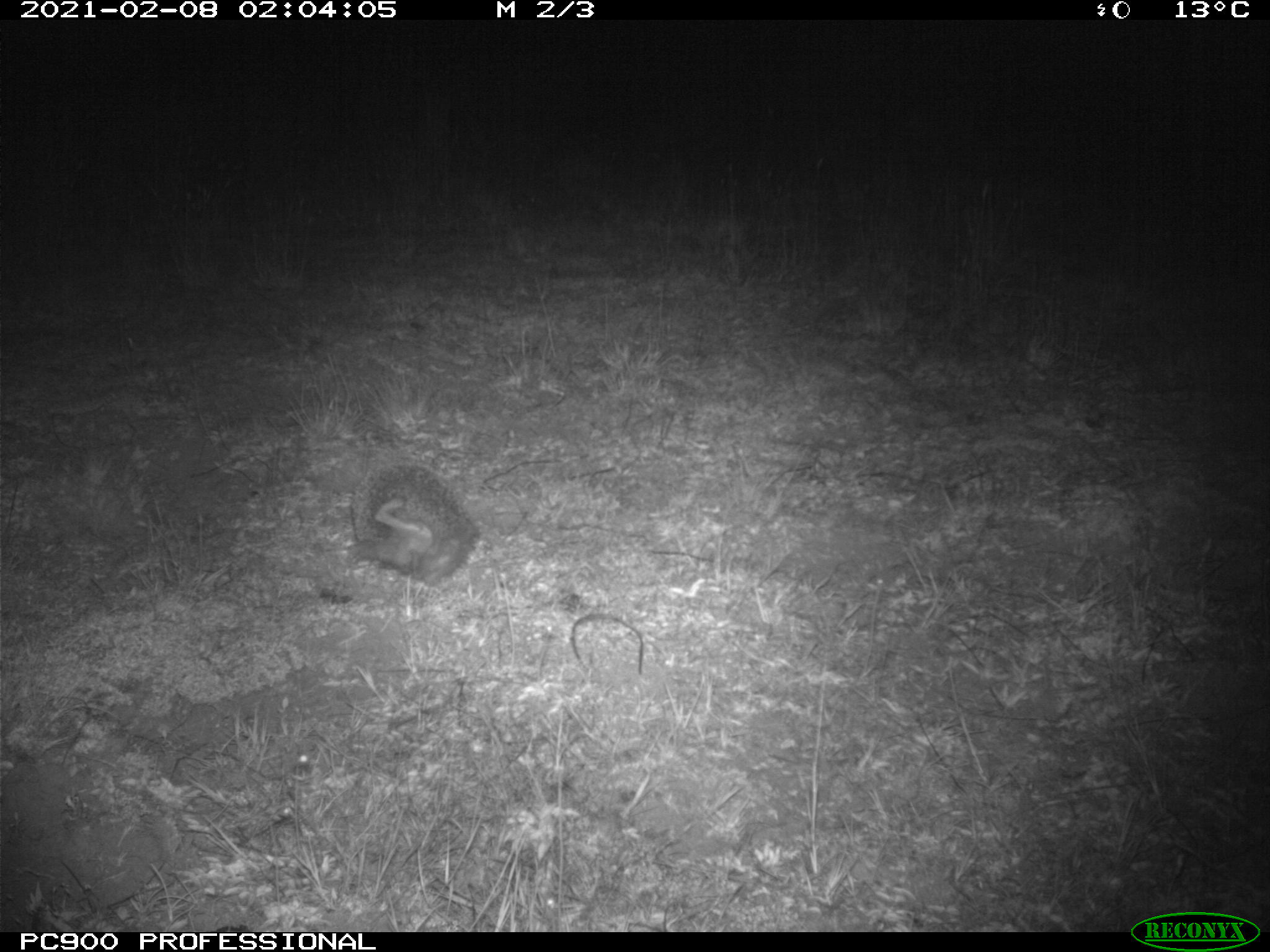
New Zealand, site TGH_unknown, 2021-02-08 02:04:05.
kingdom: Animalia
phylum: Chordata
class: Mammalia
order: Eulipotyphla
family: Erinaceidae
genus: Erinaceus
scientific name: Erinaceus europaeus europaeus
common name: european hedgehog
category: hedgehog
Hedgehog (european hedgehog) (Erinaceus europaeus europaeus).